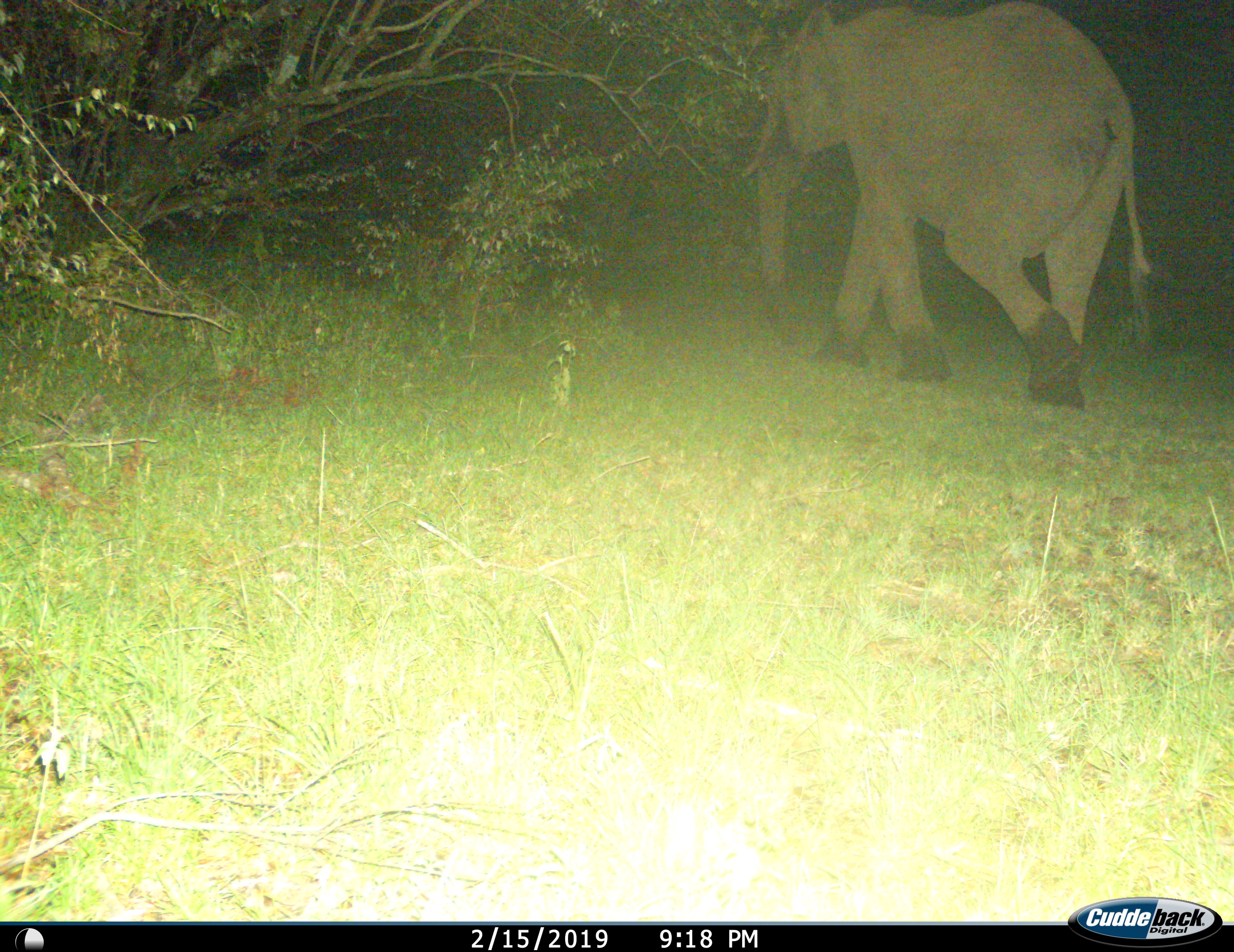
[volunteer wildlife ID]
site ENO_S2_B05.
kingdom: Animalia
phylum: Chordata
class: Mammalia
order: Proboscidea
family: Elephantidae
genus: Loxodonta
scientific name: Loxodonta africana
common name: african bush elephant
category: elephant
Elephant (african bush elephant) (Loxodonta africana), count 1. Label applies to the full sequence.